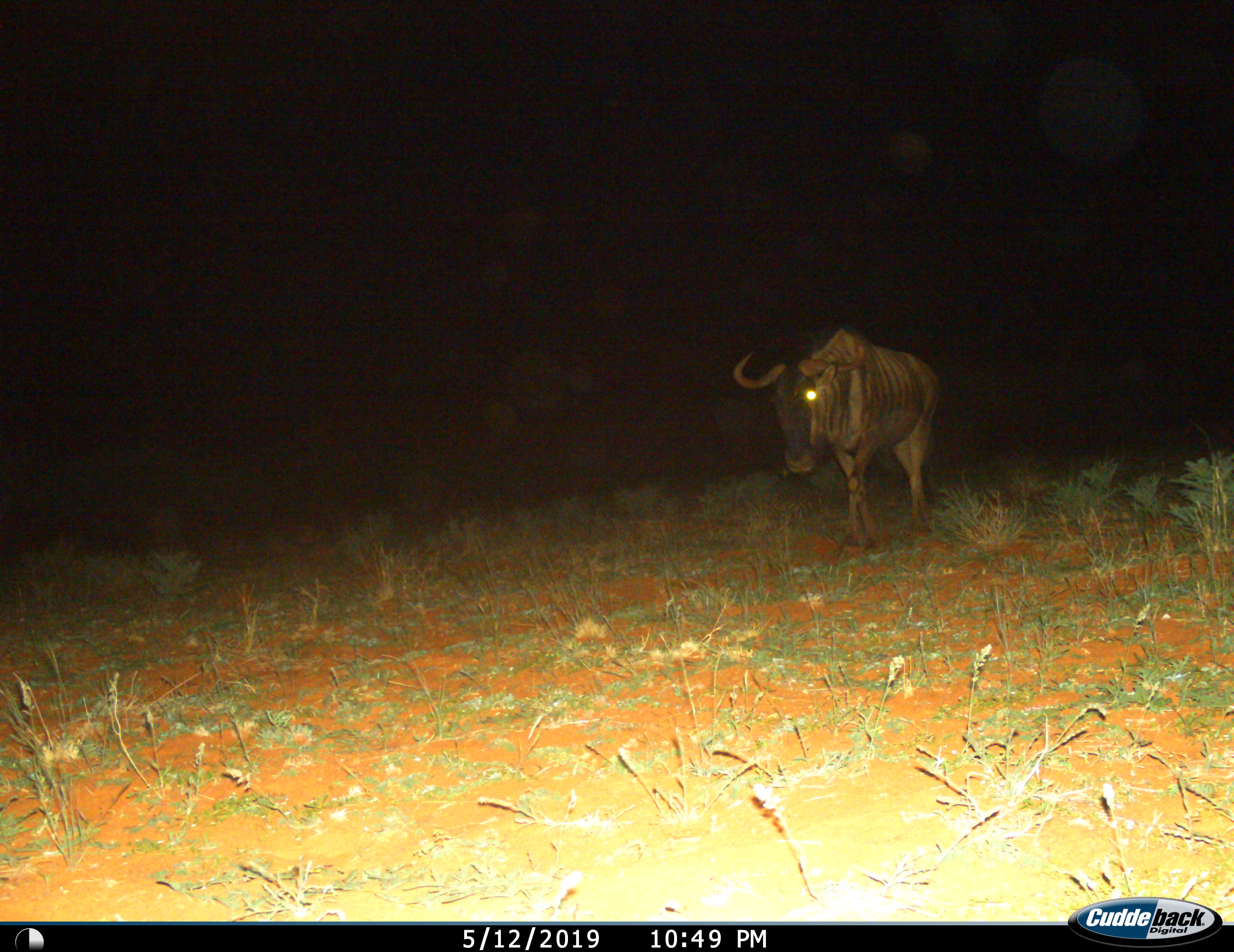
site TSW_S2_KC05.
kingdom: Animalia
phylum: Chordata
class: Mammalia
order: Artiodactyla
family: Bovidae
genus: Connochaetes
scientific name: Connochaetes taurinus taurinus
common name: blue wildebeest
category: wildebeestblue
Wildebeestblue (blue wildebeest) (Connochaetes taurinus taurinus), count 1. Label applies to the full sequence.